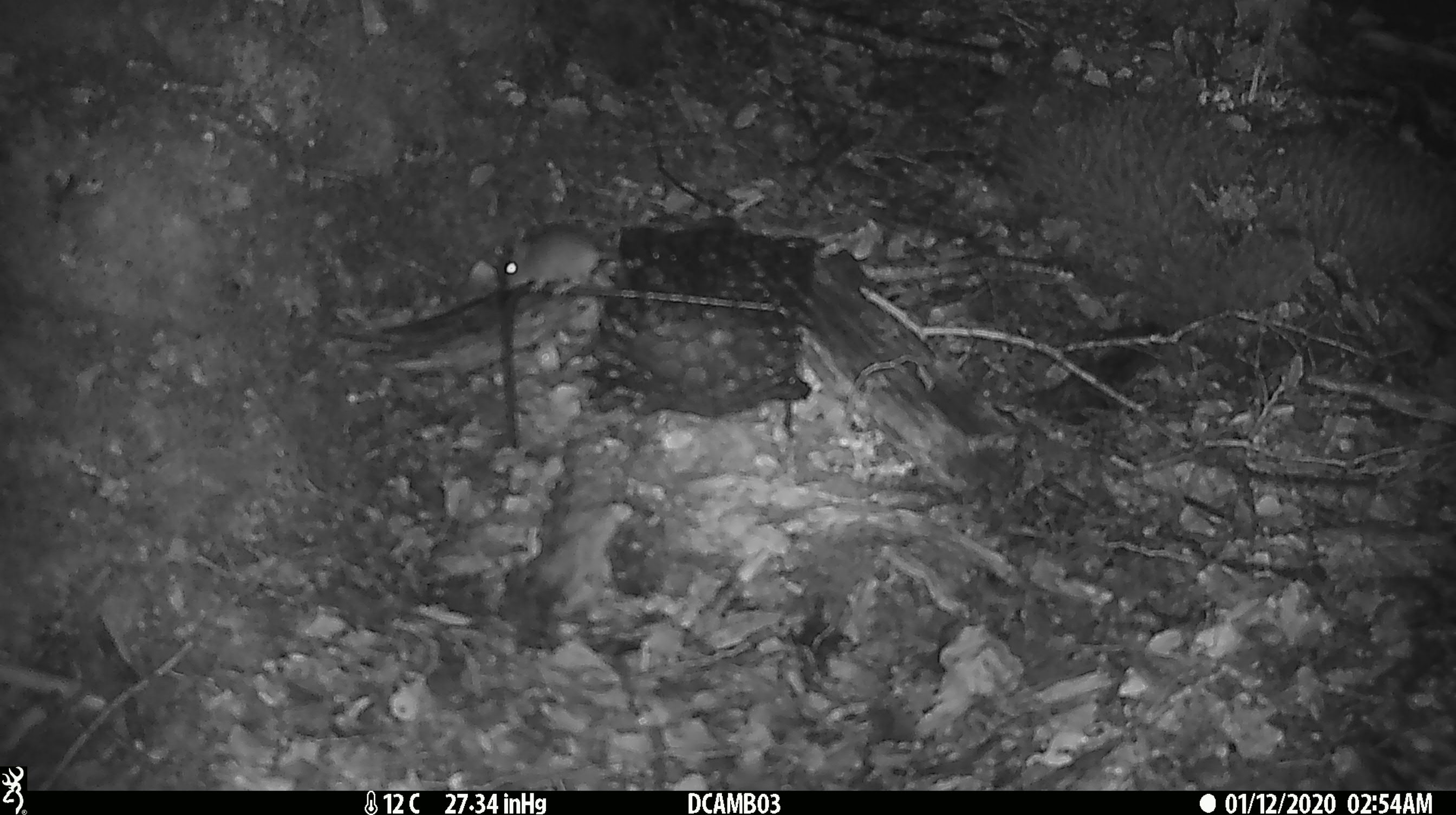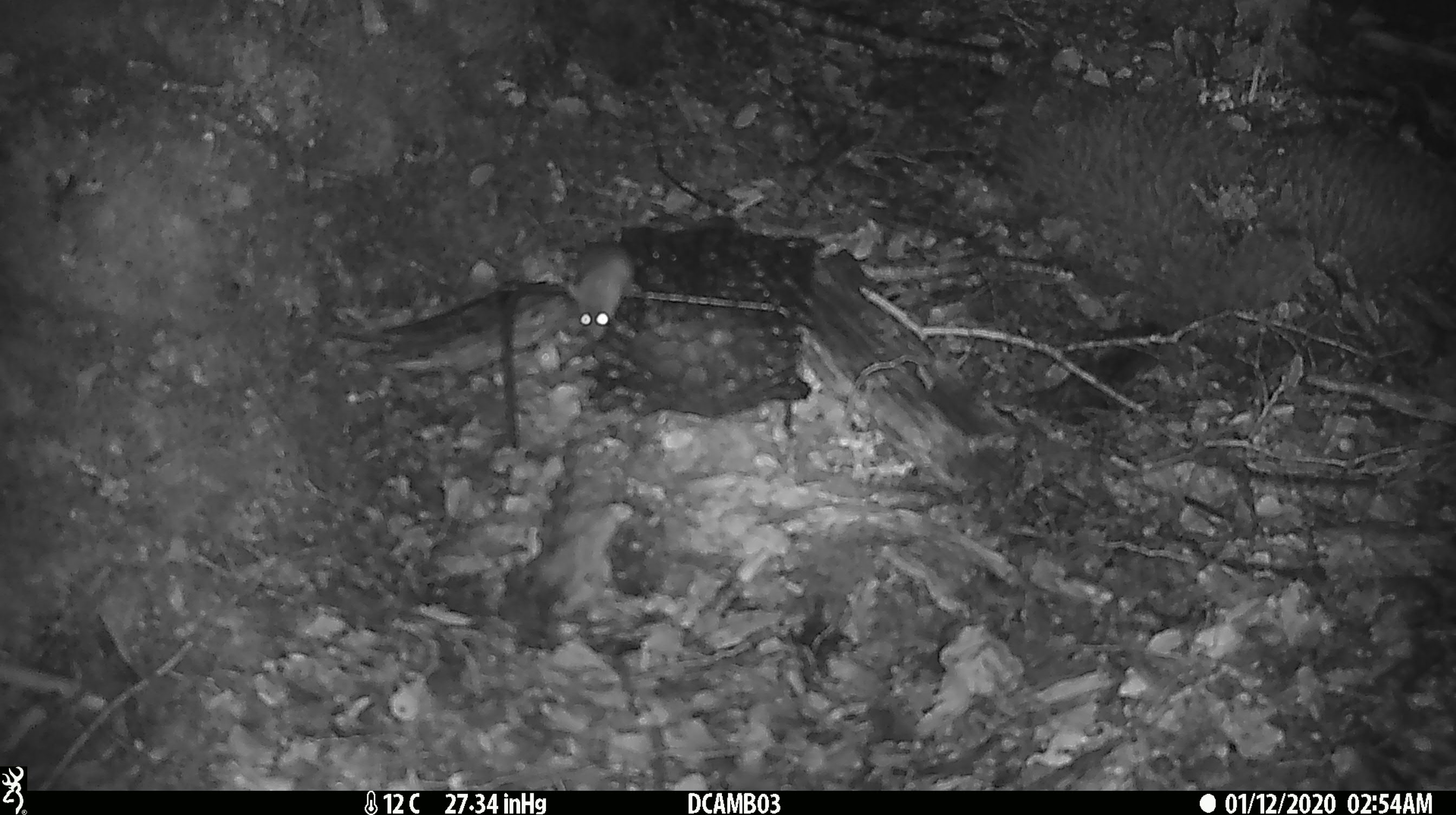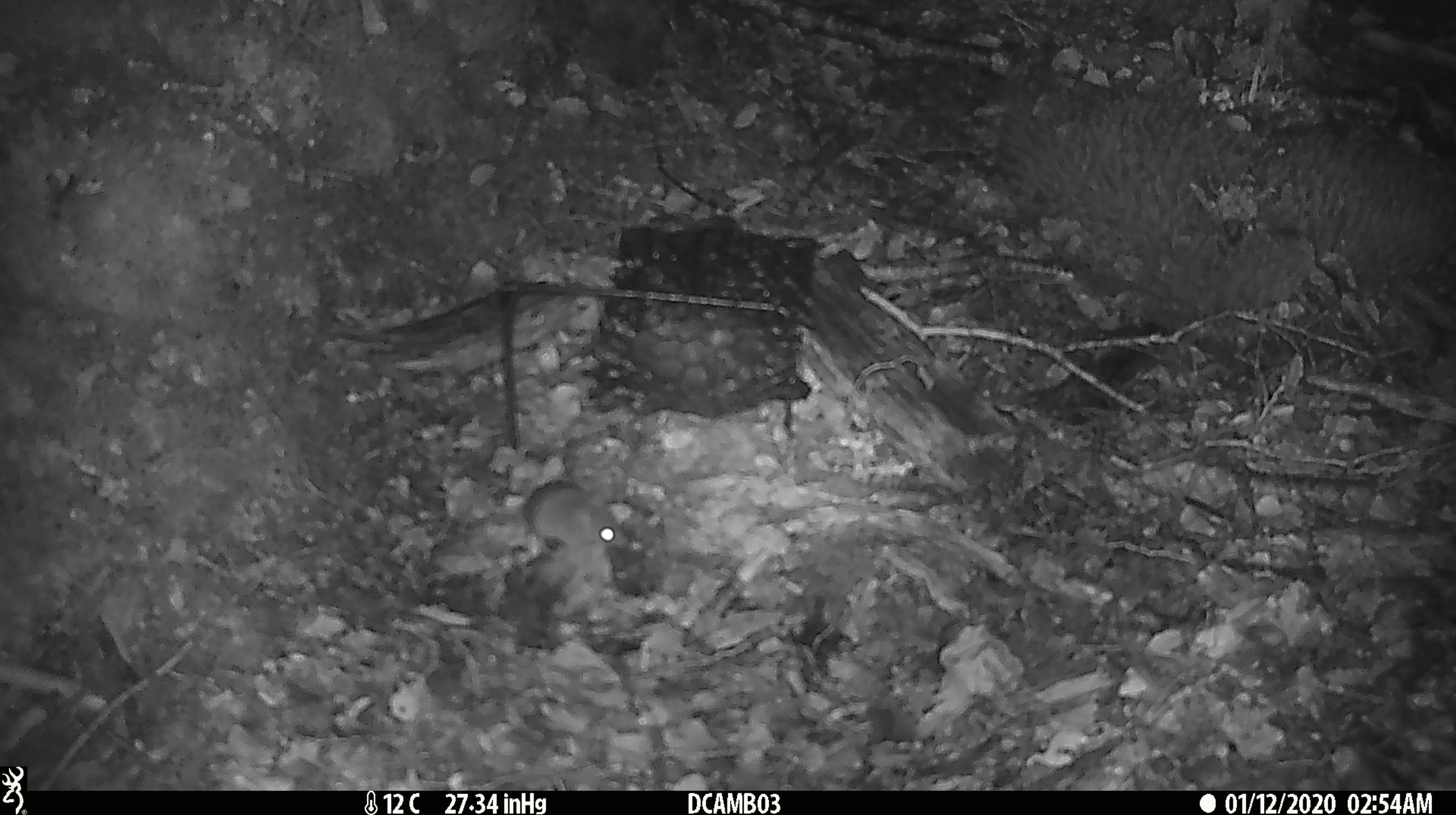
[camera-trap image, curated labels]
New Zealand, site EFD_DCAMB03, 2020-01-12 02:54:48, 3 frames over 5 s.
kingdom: Animalia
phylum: Chordata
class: Mammalia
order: Rodentia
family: Muridae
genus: Mus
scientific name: Mus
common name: mouse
Mouse (Mus).